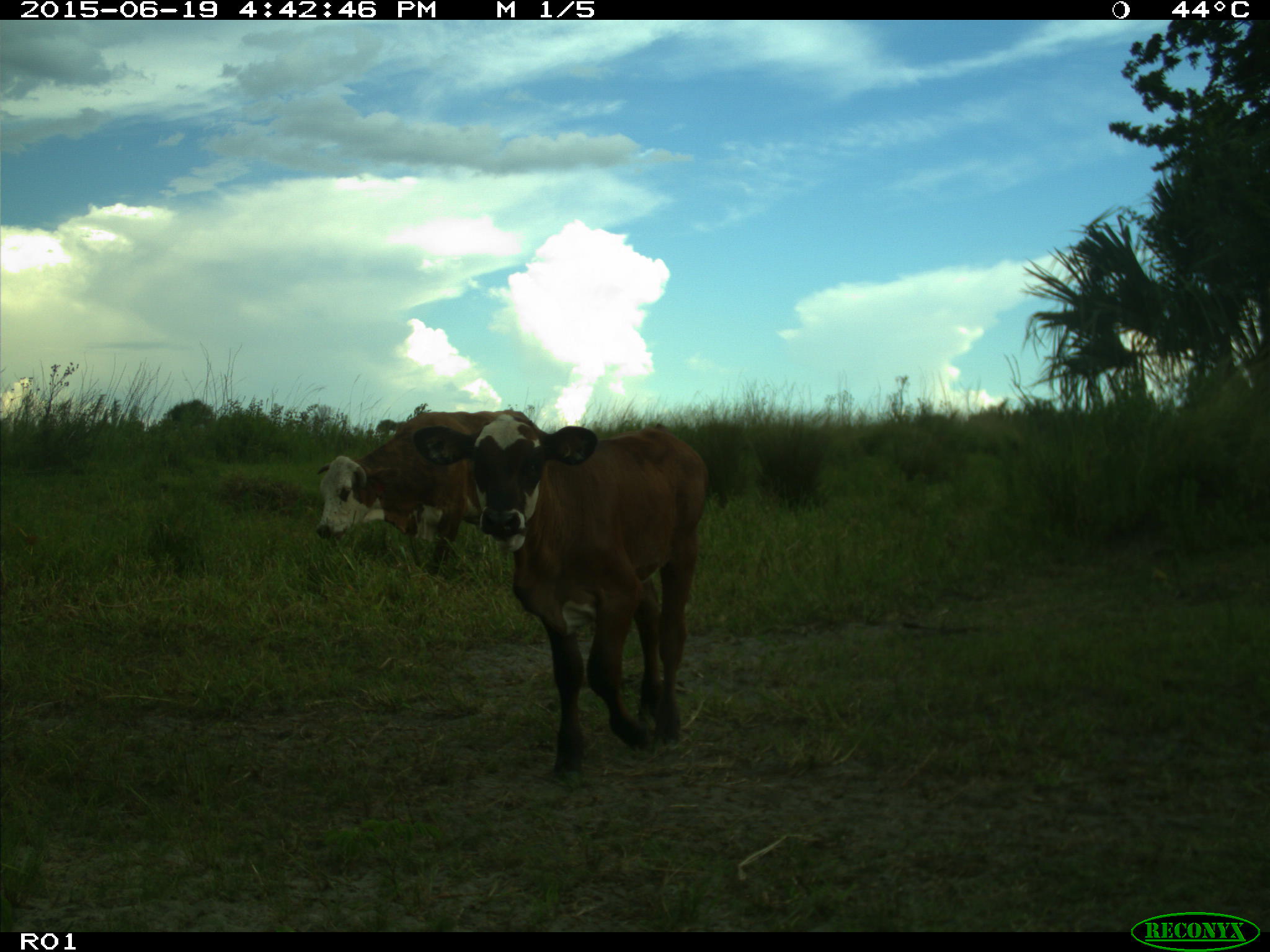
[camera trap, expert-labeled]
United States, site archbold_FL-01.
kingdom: Animalia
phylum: Chordata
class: Mammalia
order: Artiodactyla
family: Bovidae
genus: Bos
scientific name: Bos taurus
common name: domestic cow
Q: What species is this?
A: Bos taurus (domestic cow).